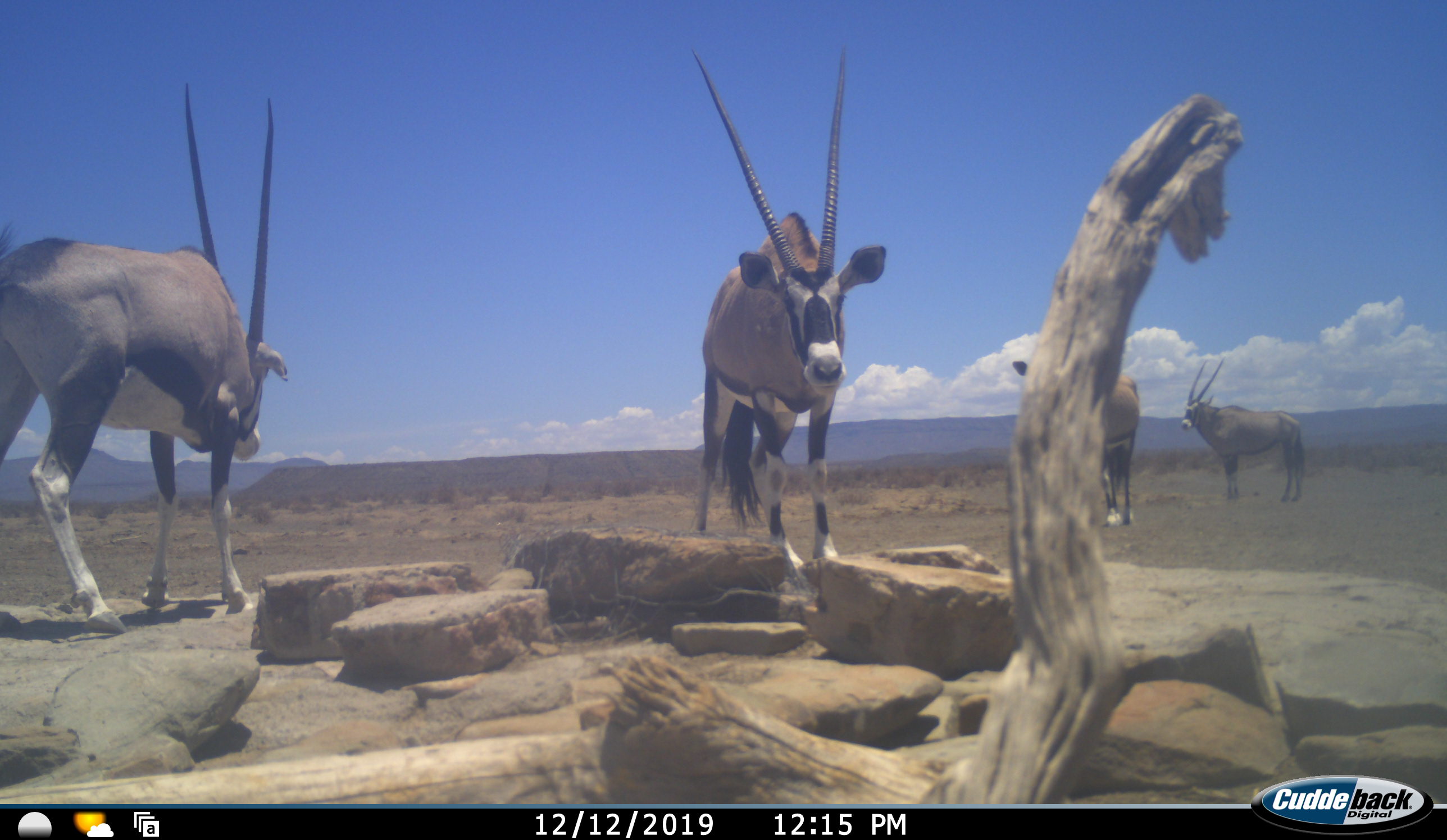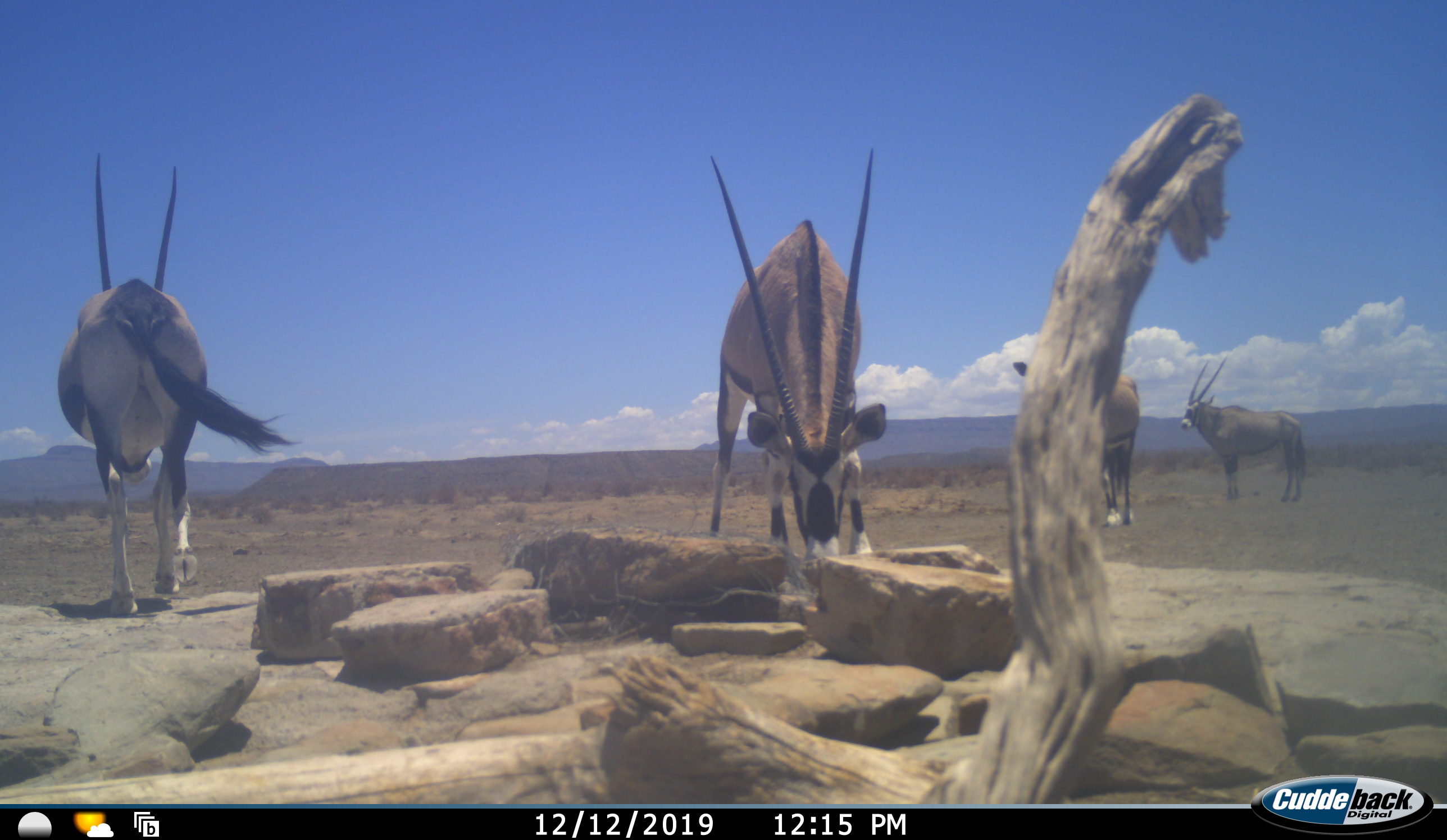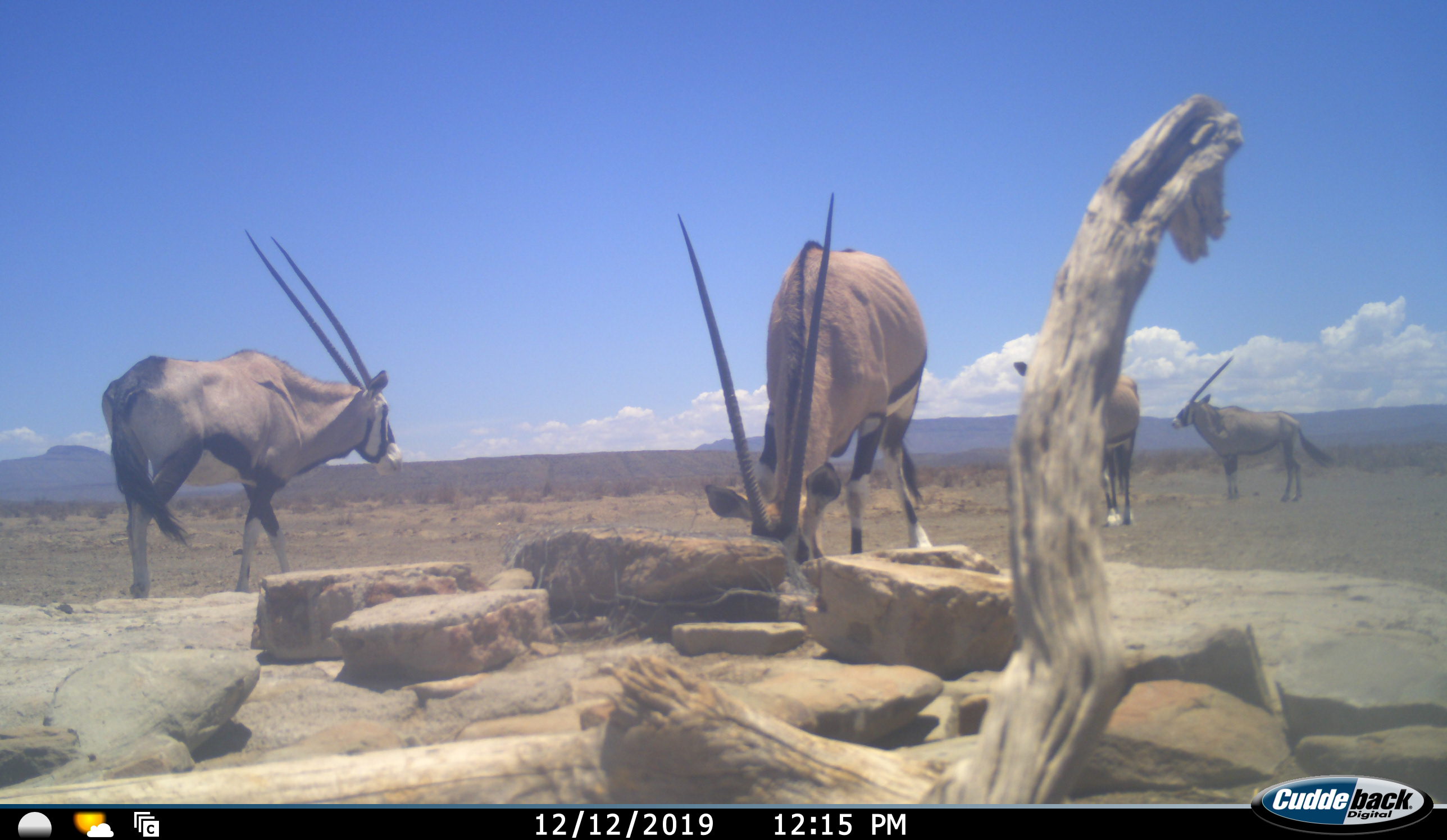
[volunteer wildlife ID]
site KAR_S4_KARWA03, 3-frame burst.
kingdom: Animalia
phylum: Chordata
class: Mammalia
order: Artiodactyla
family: Bovidae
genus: Oryx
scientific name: Oryx gazella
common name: gemsbok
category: oryx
Oryx (gemsbok) (Oryx gazella), count 4. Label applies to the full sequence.